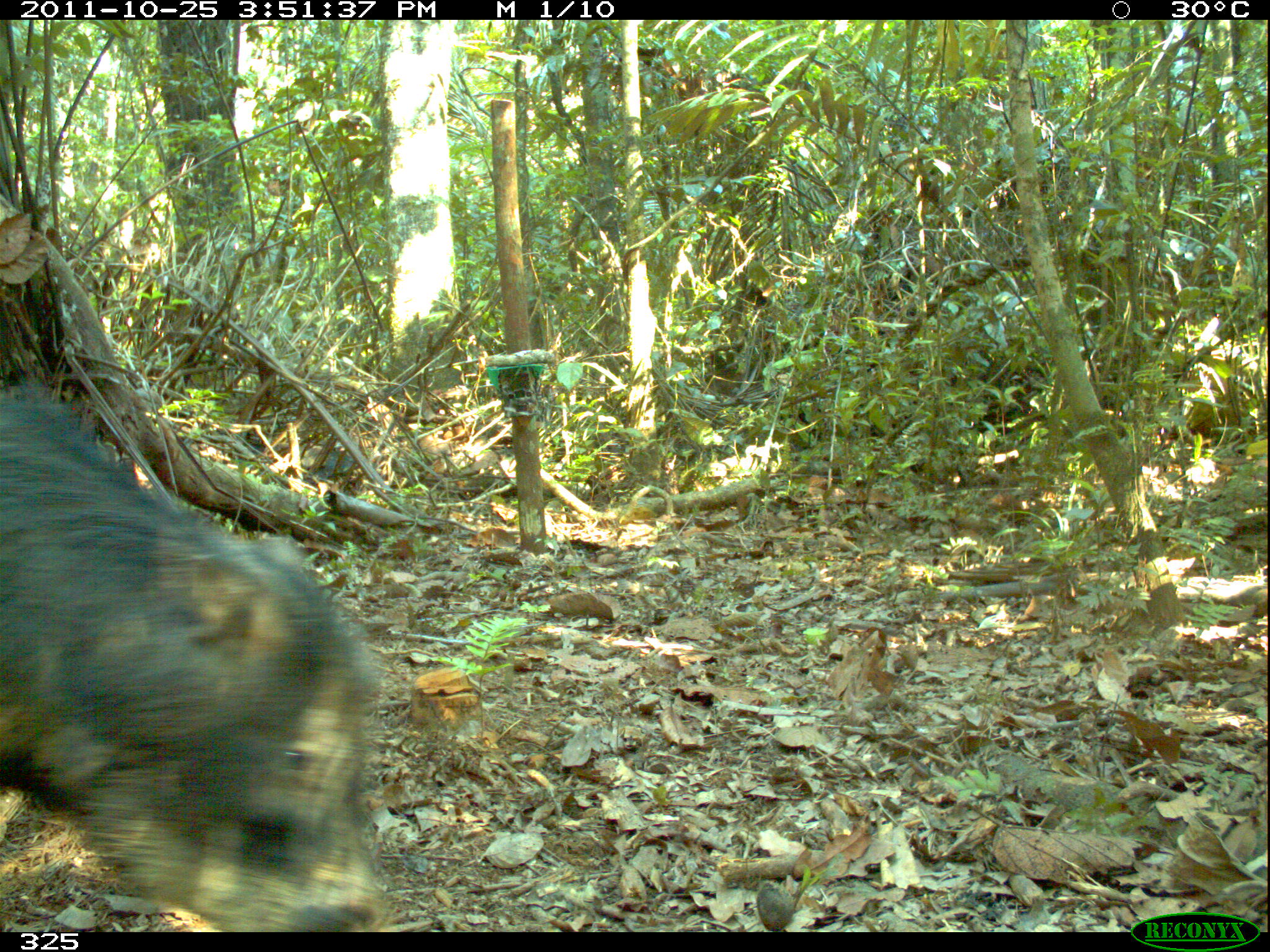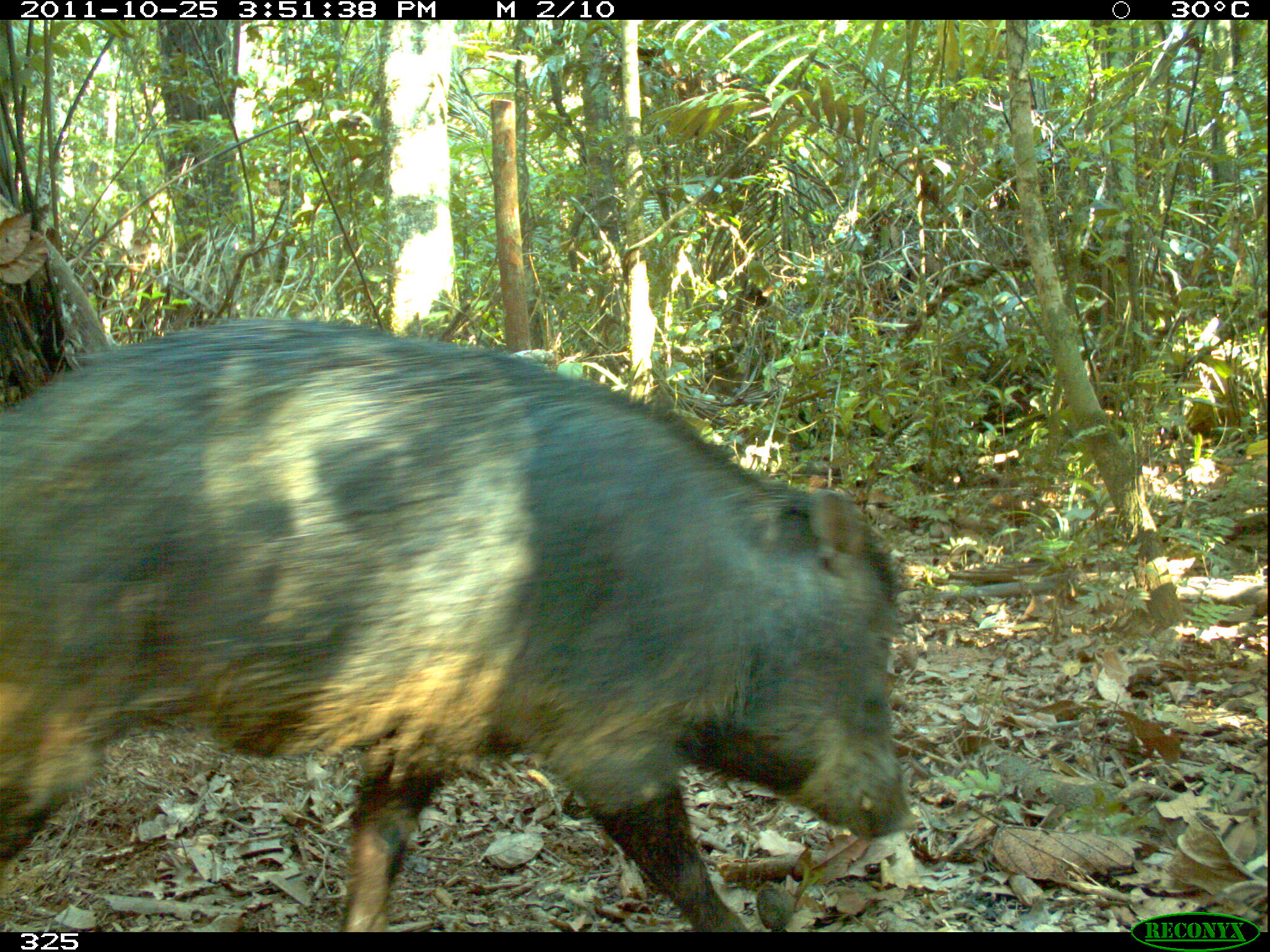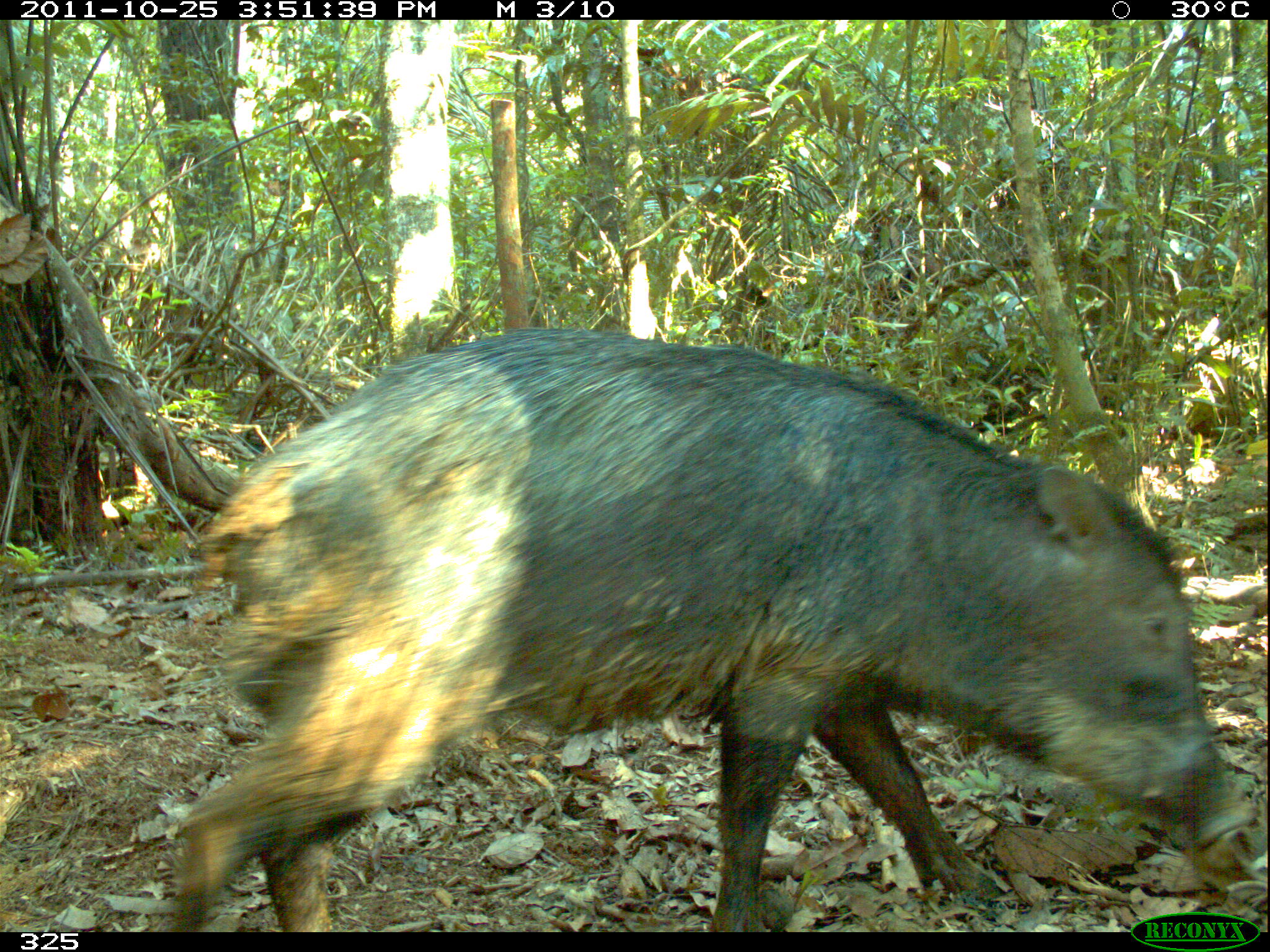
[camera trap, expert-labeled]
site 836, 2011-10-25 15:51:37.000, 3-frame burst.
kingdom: Animalia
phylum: Chordata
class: Mammalia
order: Artiodactyla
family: Tayassuidae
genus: Tayassu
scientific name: Tayassu pecari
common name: white-lipped peccary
Tayassu pecari (white-lipped peccary).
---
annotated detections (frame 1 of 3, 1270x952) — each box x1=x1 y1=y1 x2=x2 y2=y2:
tayassu pecari: x1=0 y1=389 x2=388 y2=932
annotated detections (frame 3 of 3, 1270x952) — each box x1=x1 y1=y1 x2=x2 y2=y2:
tayassu pecari: x1=174 y1=323 x2=1255 y2=930